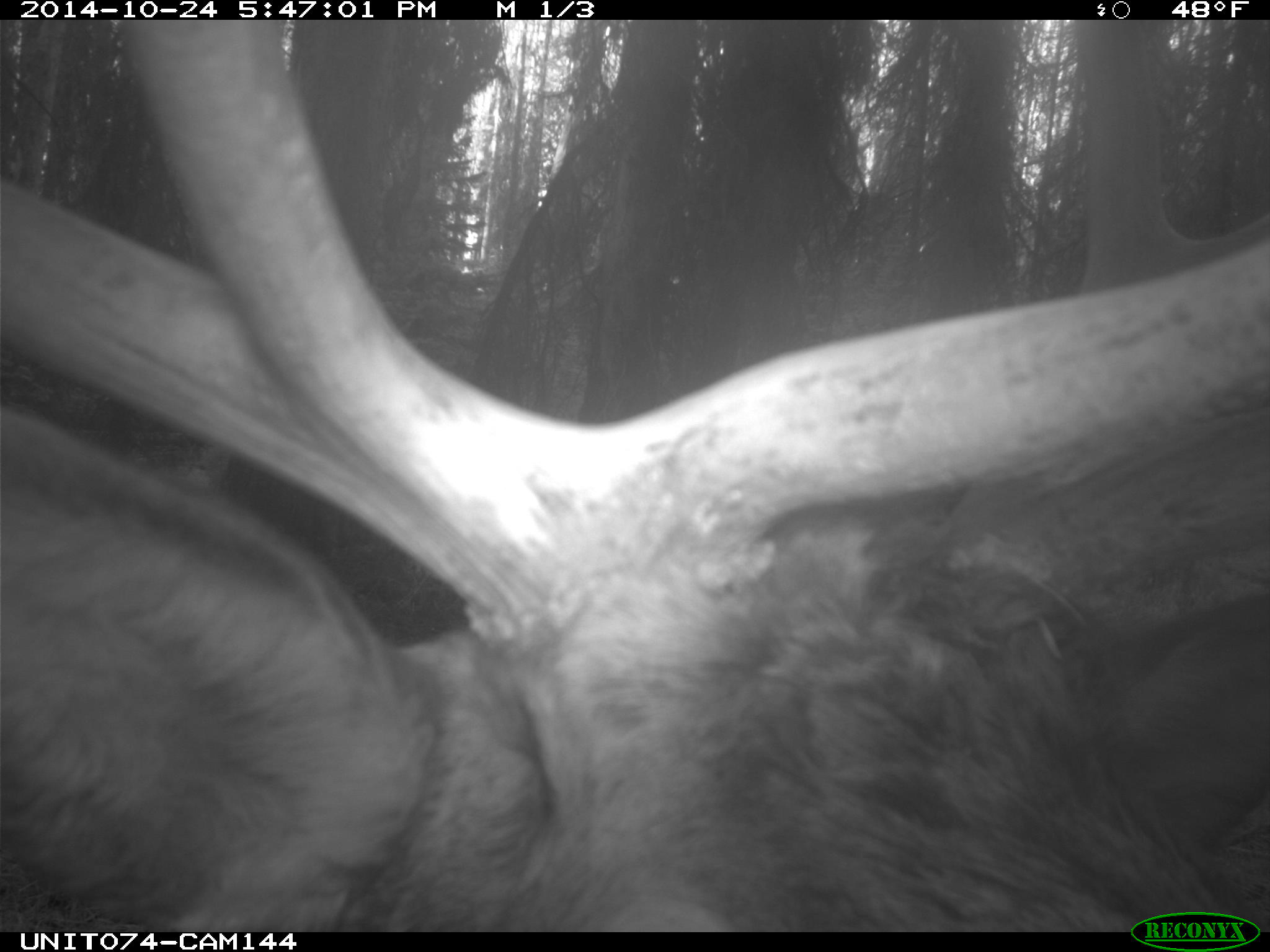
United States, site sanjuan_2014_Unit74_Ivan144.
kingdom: Animalia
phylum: Chordata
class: Mammalia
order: Artiodactyla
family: Cervidae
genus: Cervus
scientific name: Cervus elaphus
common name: red deer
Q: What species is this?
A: Cervus elaphus (red deer).